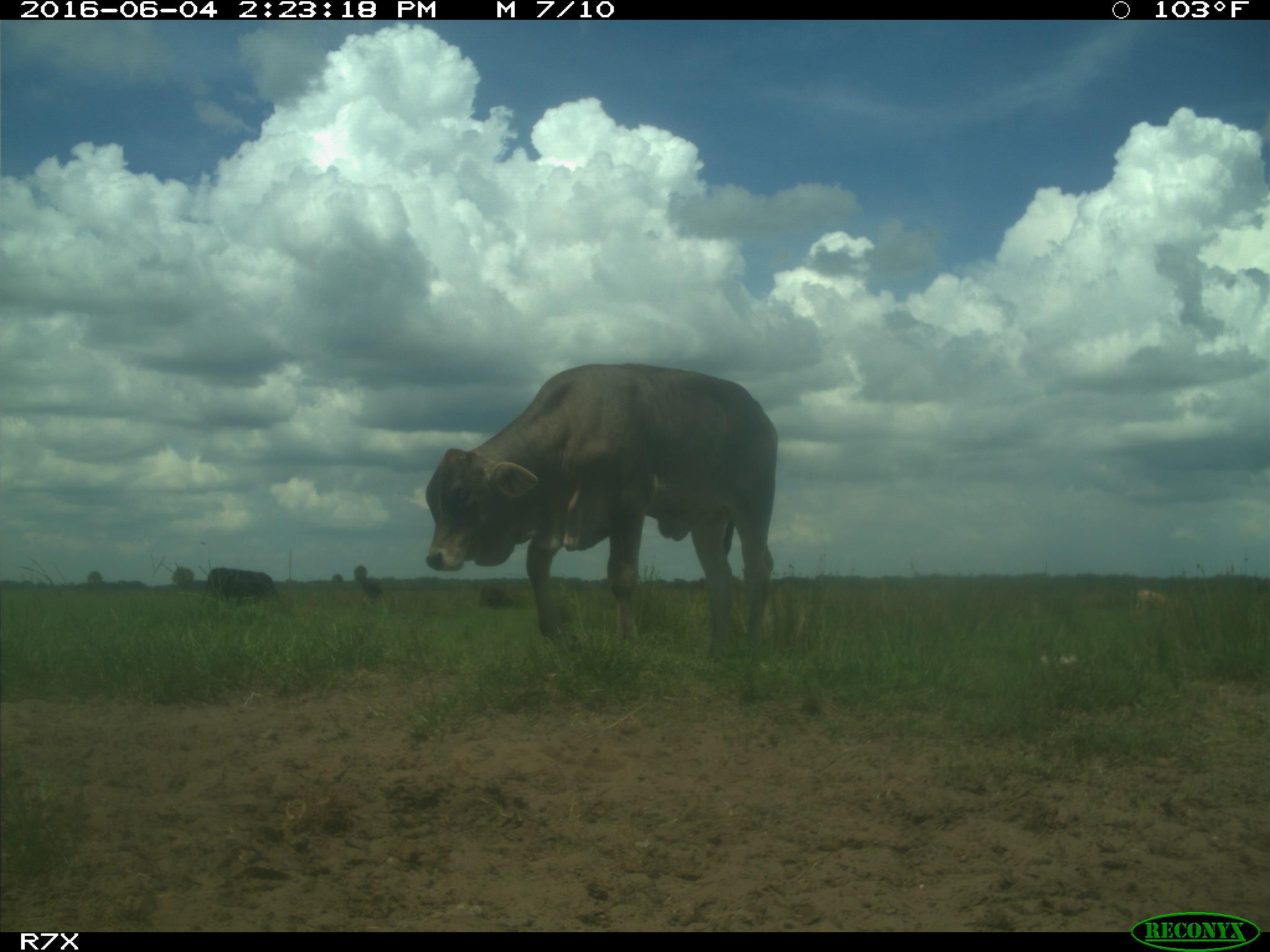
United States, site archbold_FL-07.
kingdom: Animalia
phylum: Chordata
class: Mammalia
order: Artiodactyla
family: Bovidae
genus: Bos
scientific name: Bos taurus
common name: domestic cow